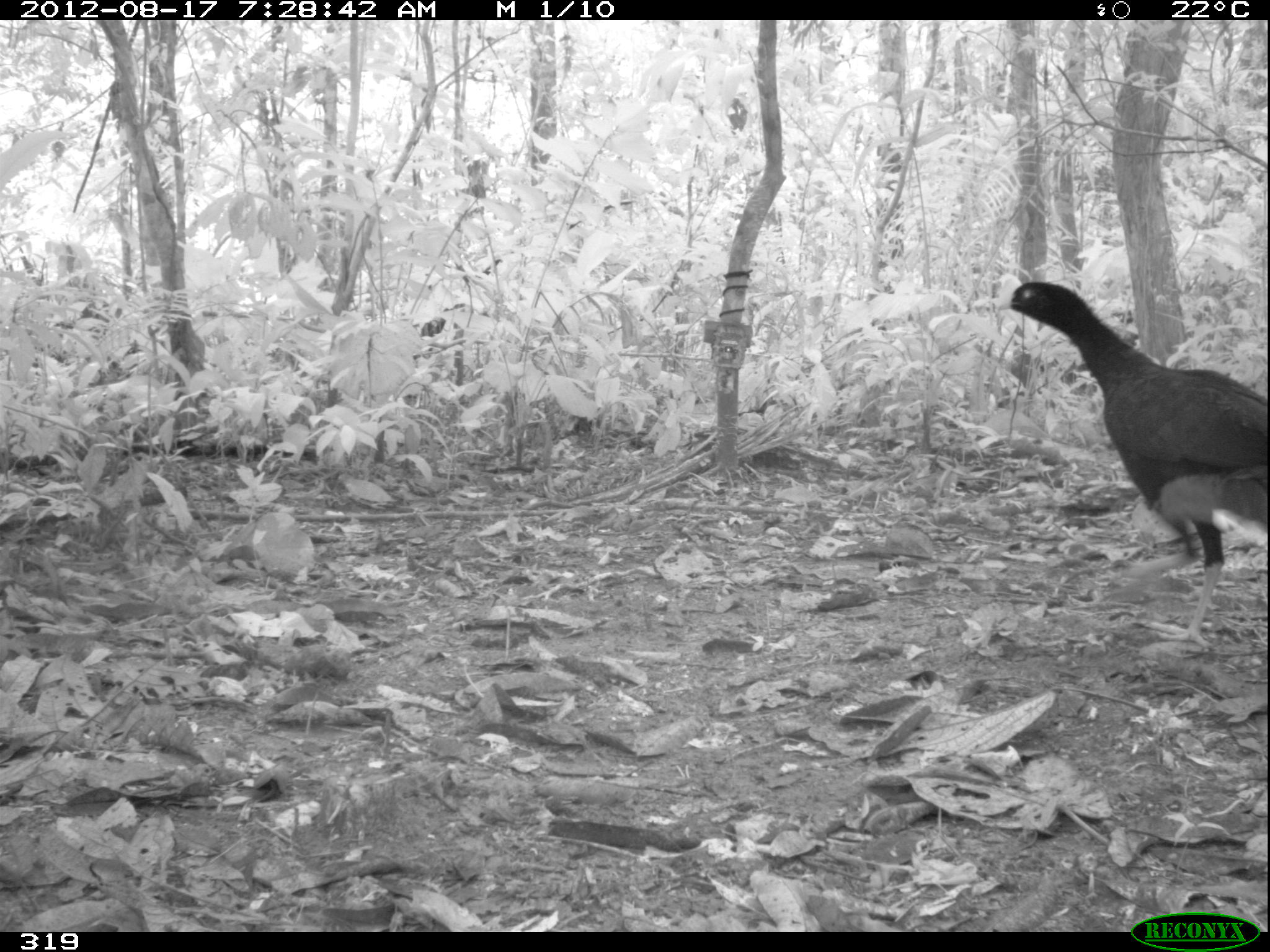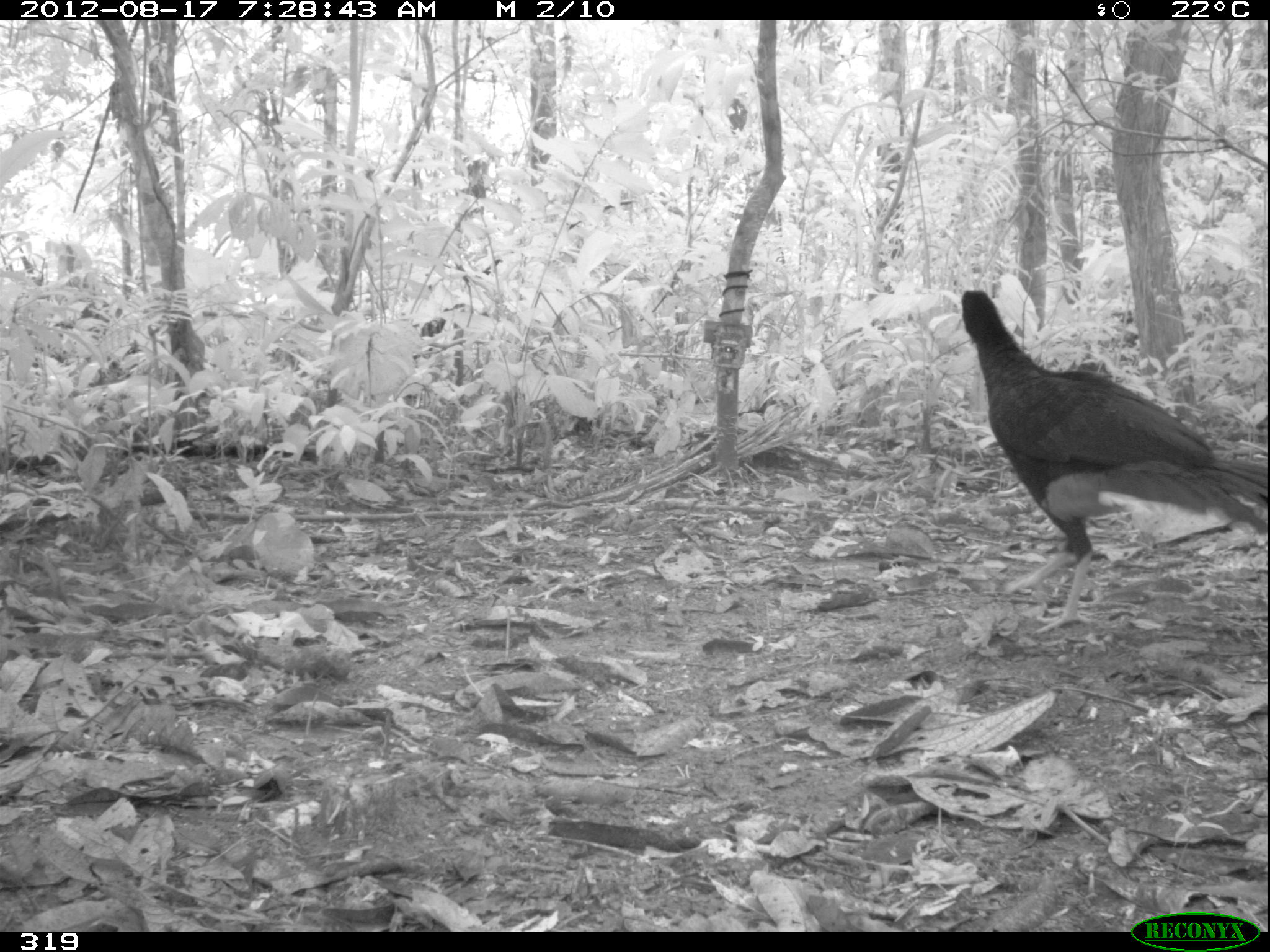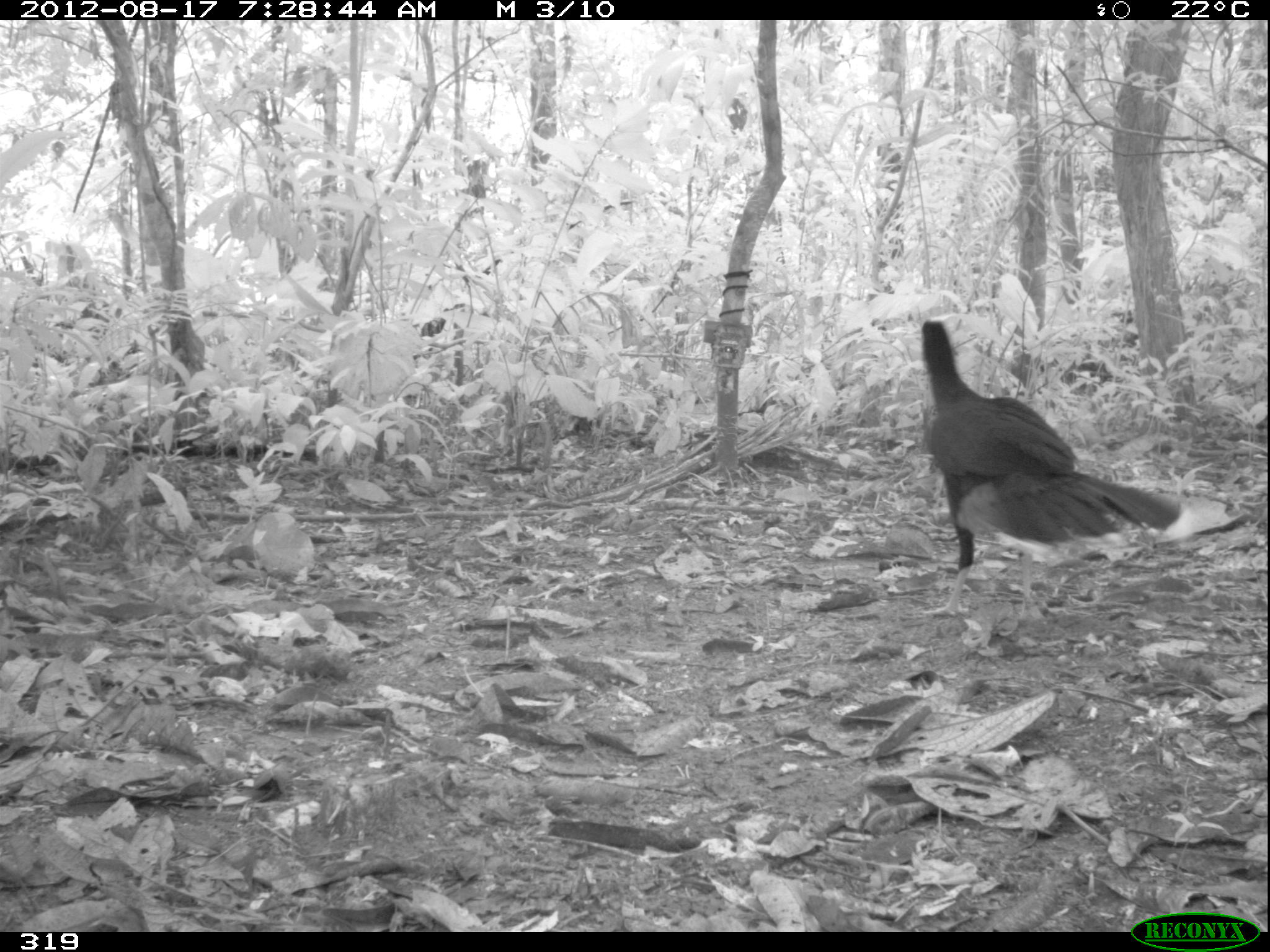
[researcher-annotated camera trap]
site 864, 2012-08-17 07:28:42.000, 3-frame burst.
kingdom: Animalia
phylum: Chordata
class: Aves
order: Galliformes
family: Cracidae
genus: Mitu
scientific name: Mitu tuberosum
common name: razor-billed curassow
Mitu tuberosum (razor-billed curassow).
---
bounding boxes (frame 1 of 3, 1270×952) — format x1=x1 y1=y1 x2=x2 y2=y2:
mitu tuberosum: x1=993 y1=280 x2=1270 y2=648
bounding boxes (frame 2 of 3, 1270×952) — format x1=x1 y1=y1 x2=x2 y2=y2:
mitu tuberosum: x1=960 y1=288 x2=1266 y2=633